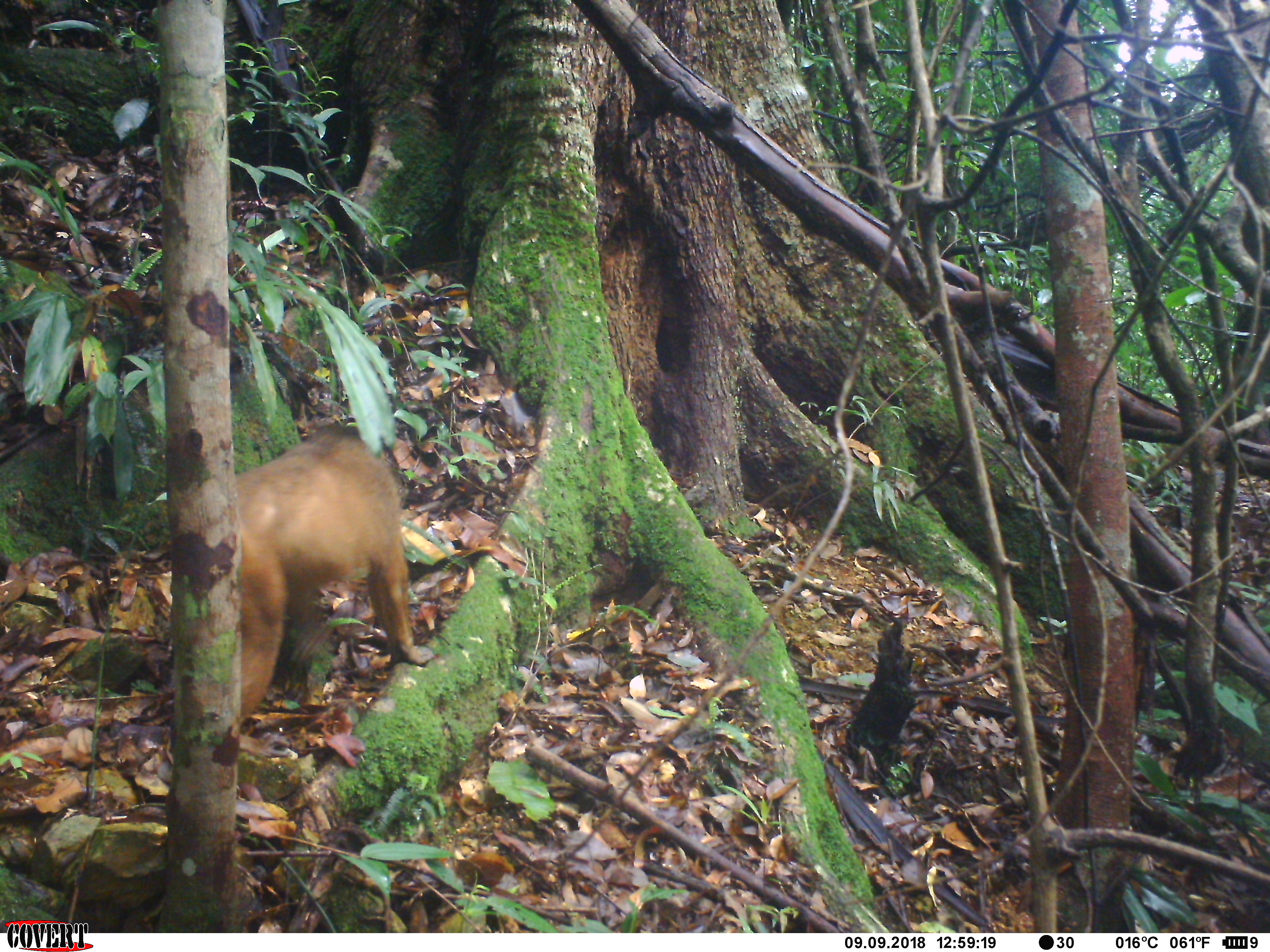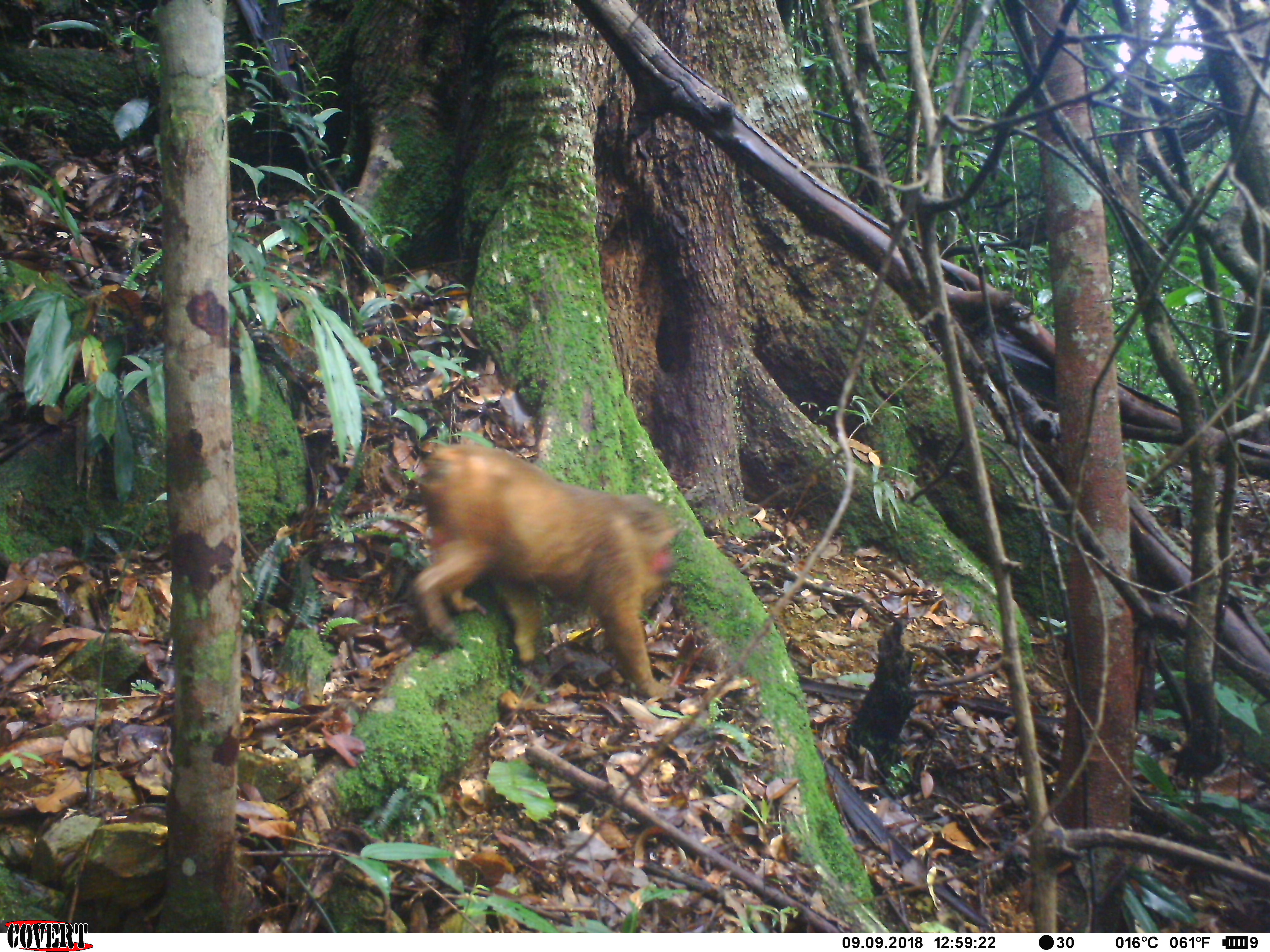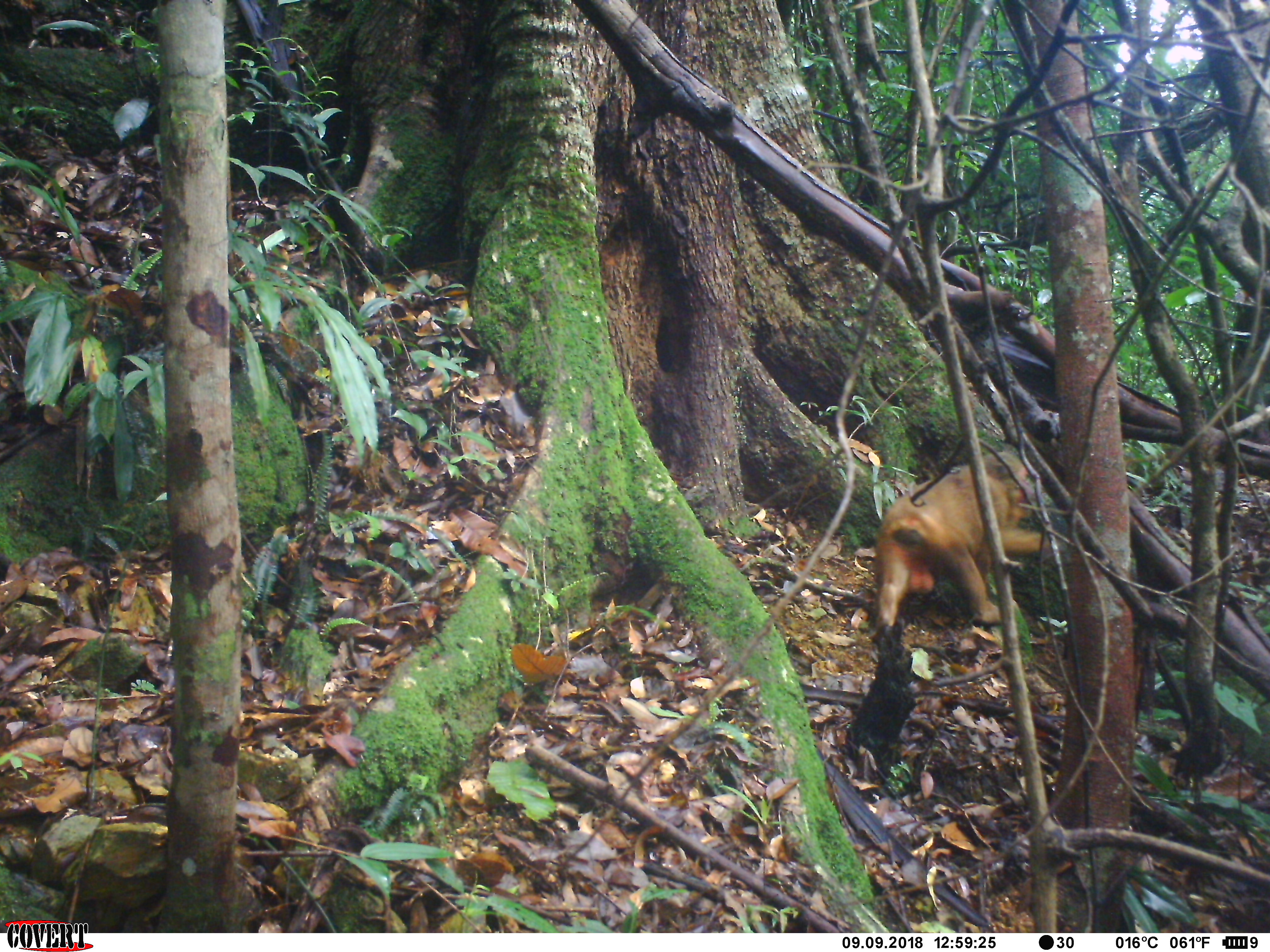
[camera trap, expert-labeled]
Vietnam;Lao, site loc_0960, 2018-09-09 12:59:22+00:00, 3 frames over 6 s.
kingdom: Animalia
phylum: Chordata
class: Mammalia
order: Primates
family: Cercopithecidae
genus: Macaca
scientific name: Macaca arctoides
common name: stump-tailed macaque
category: stump tailed macaque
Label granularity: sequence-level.